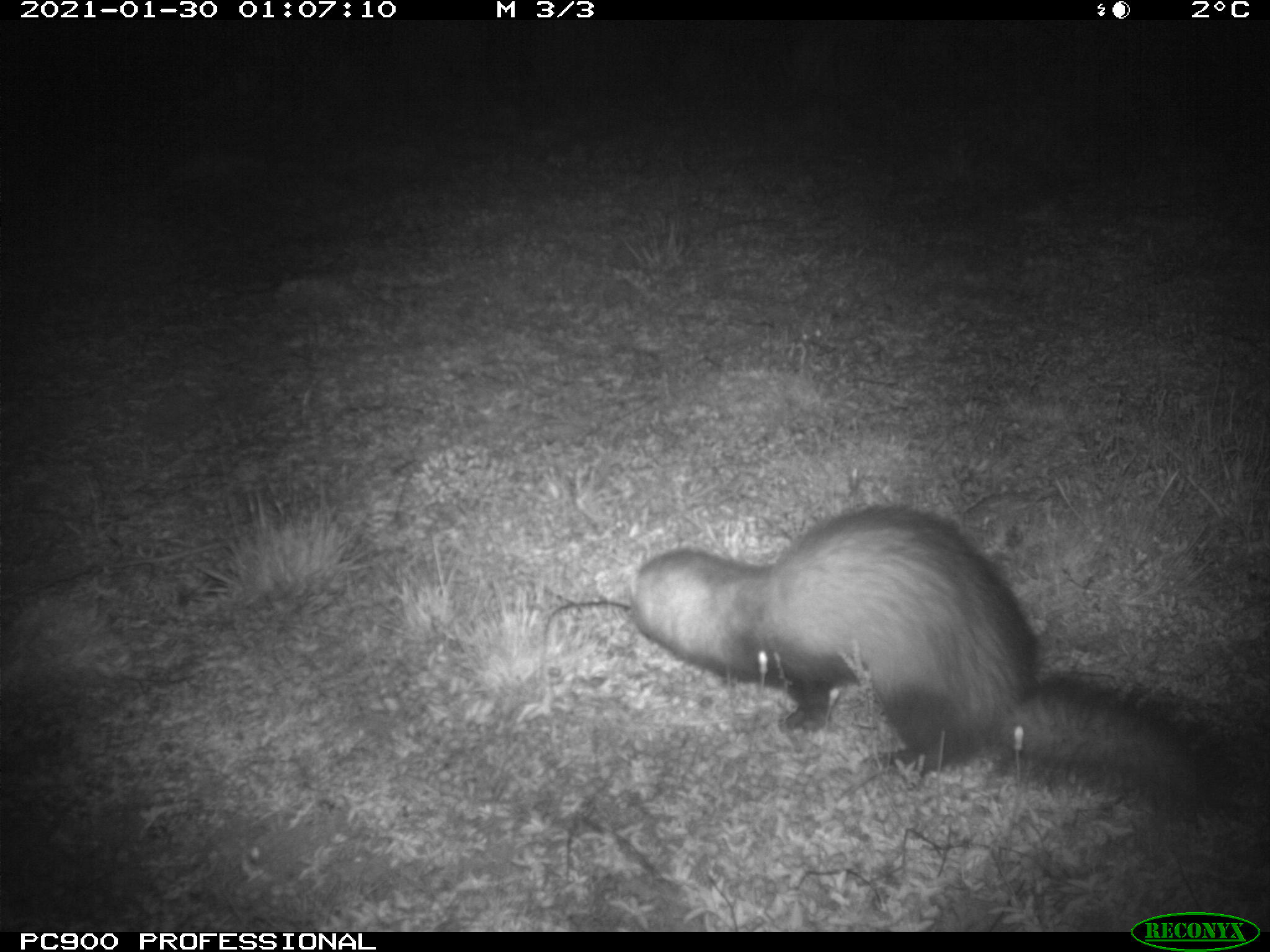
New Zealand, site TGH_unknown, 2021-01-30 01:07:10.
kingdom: Animalia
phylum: Chordata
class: Mammalia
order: Carnivora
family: Mustelidae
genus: Mustela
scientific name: Mustela furo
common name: ferret